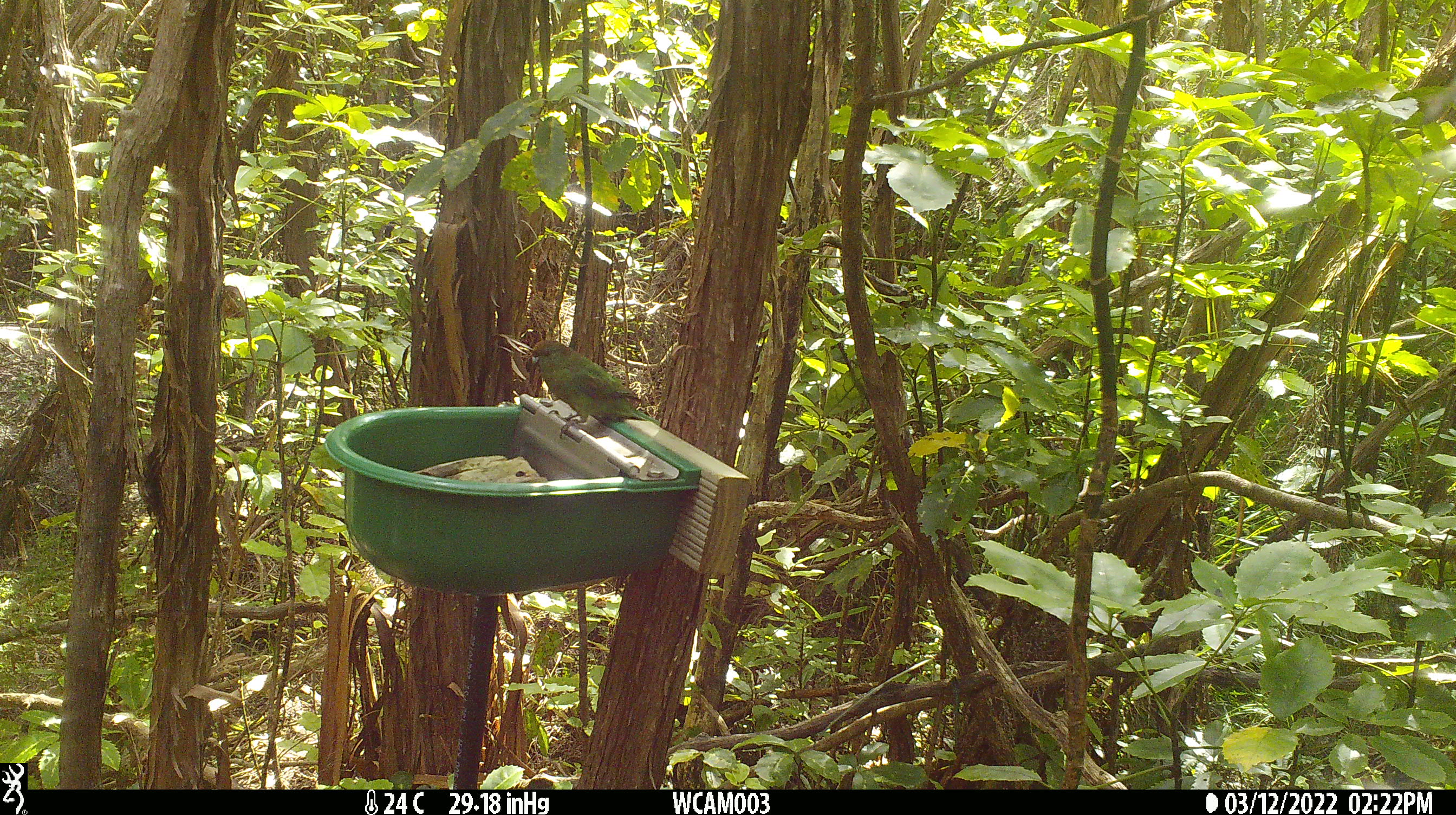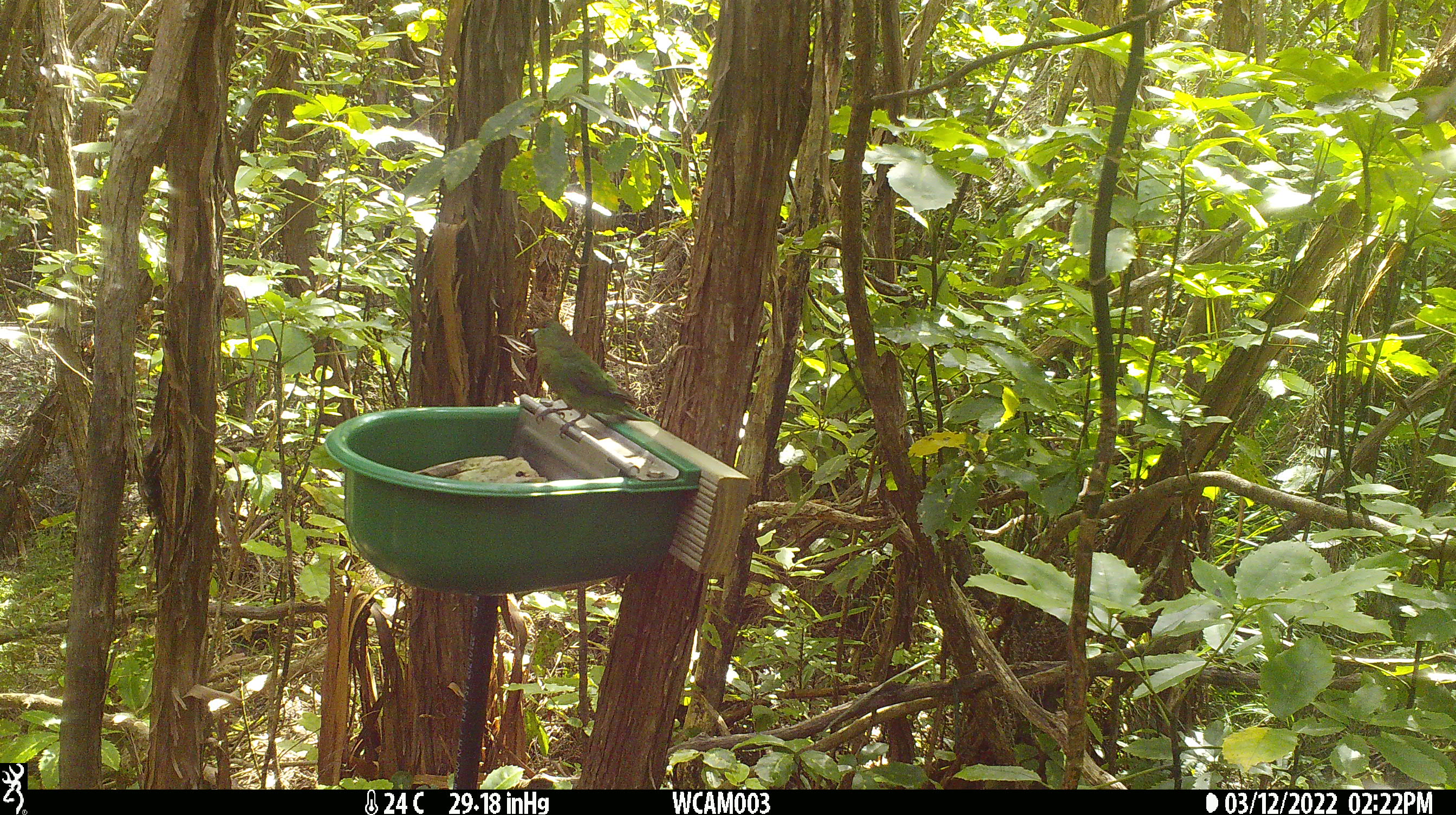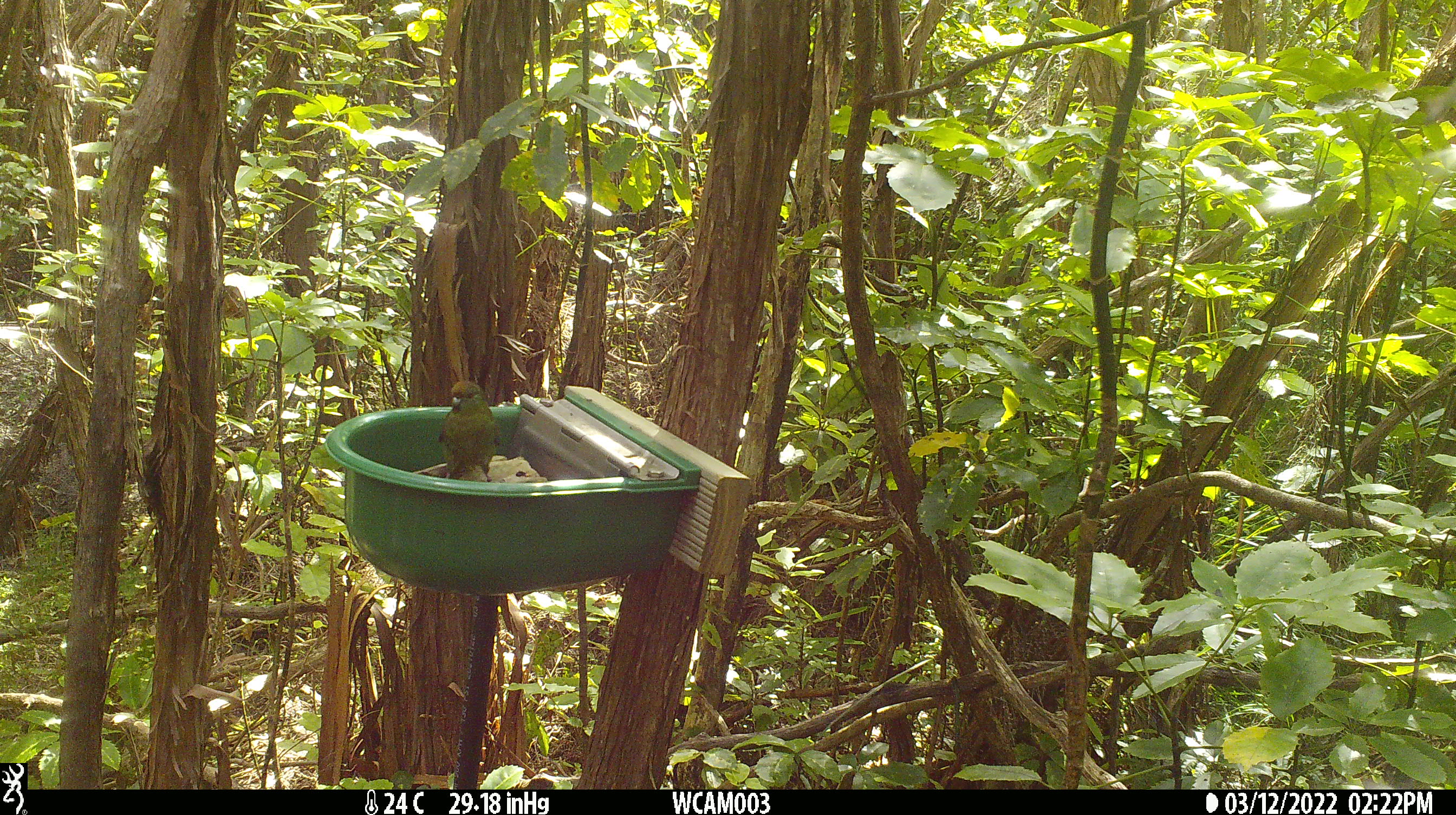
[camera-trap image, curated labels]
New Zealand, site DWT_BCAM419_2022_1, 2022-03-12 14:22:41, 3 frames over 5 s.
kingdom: Animalia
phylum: Chordata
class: Aves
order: Psittaciformes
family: Psittaculidae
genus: Cyanoramphus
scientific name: Cyanoramphus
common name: parakeet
Parakeet (Cyanoramphus).